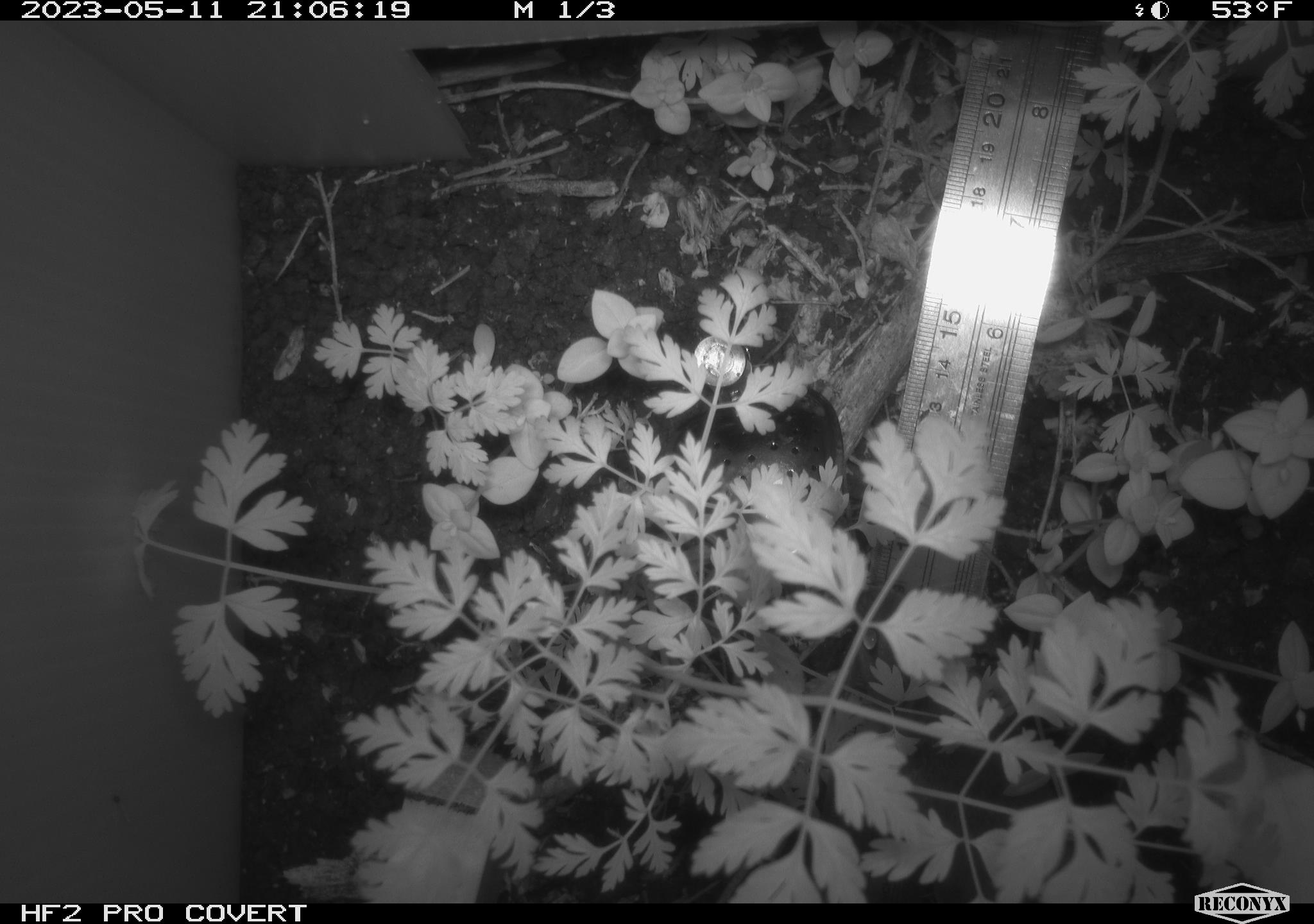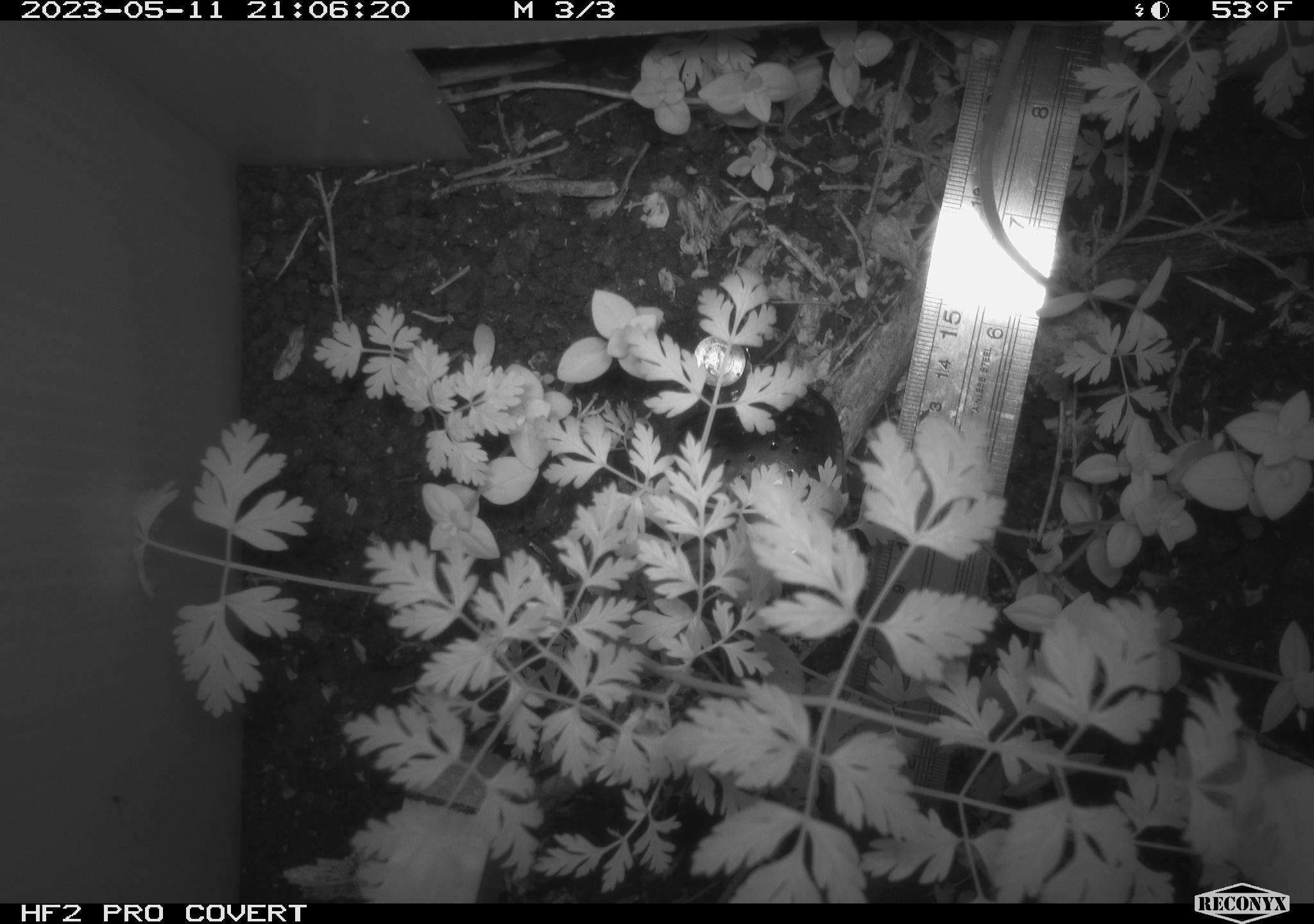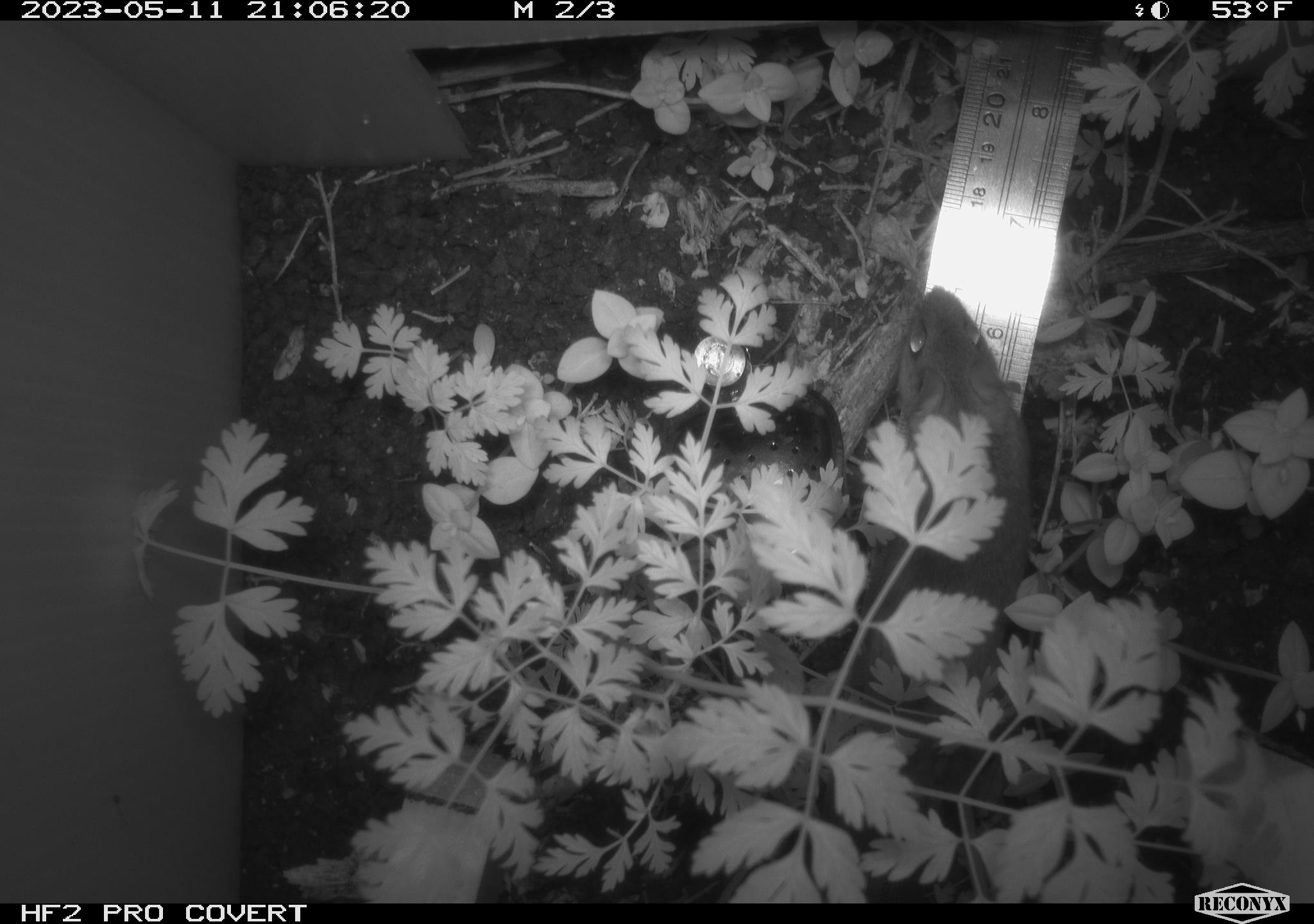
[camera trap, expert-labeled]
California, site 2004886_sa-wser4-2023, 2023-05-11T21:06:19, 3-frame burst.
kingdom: Animalia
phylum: Chordata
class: Mammalia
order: Rodentia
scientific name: Rodentia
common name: mouse species